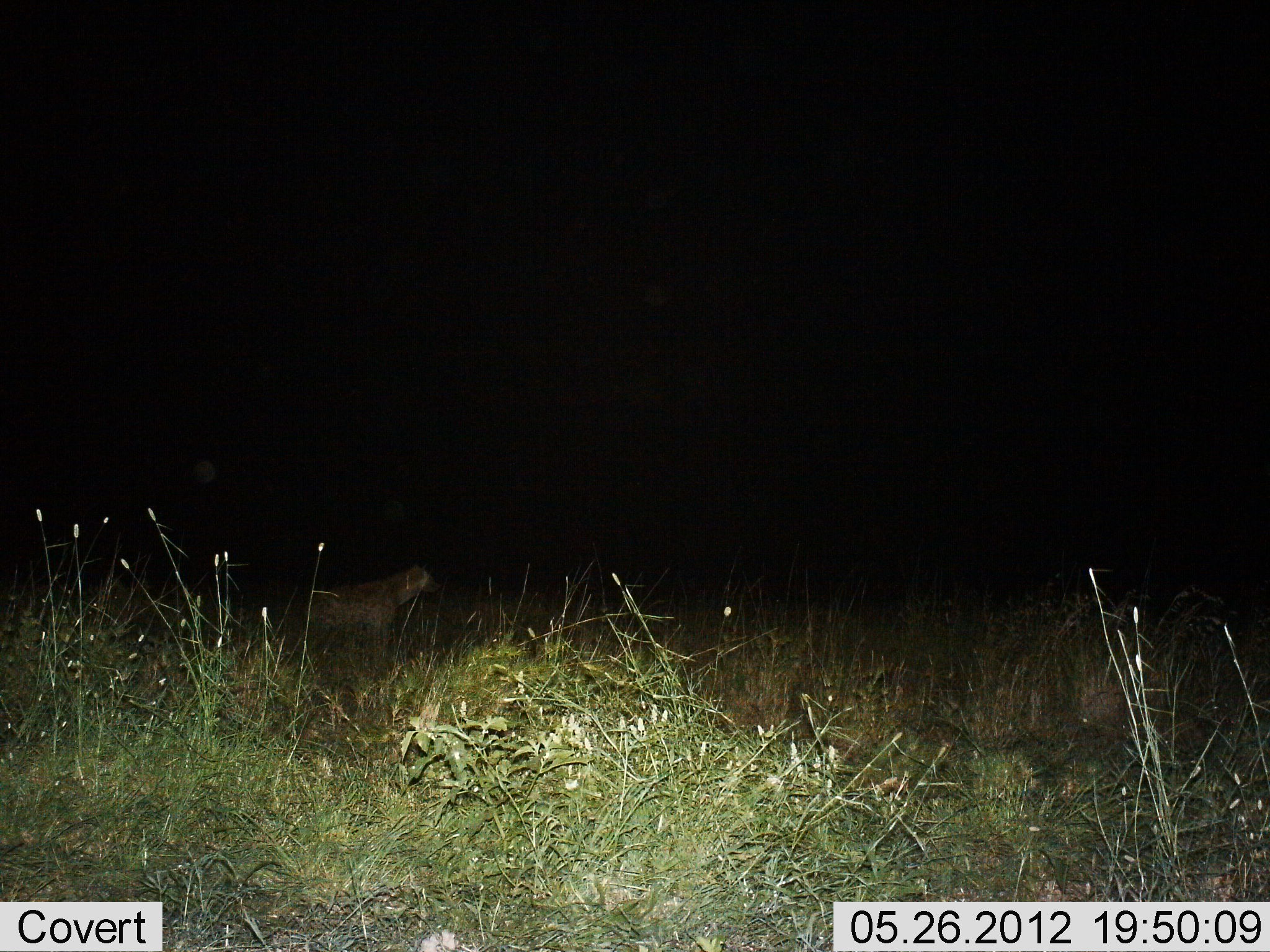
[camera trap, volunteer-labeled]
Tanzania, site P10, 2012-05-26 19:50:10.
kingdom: Animalia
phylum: Chordata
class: Mammalia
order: Carnivora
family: Hyaenidae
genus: Crocuta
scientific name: Crocuta crocuta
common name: spotted hyena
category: hyenaspotted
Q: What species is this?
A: Hyenaspotted (spotted hyena) (Crocuta crocuta).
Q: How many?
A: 1.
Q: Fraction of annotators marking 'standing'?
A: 90%.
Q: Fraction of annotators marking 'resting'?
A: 10%.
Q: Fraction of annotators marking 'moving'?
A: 20%.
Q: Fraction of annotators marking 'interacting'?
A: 0%.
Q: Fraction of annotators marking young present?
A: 0%.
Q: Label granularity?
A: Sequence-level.